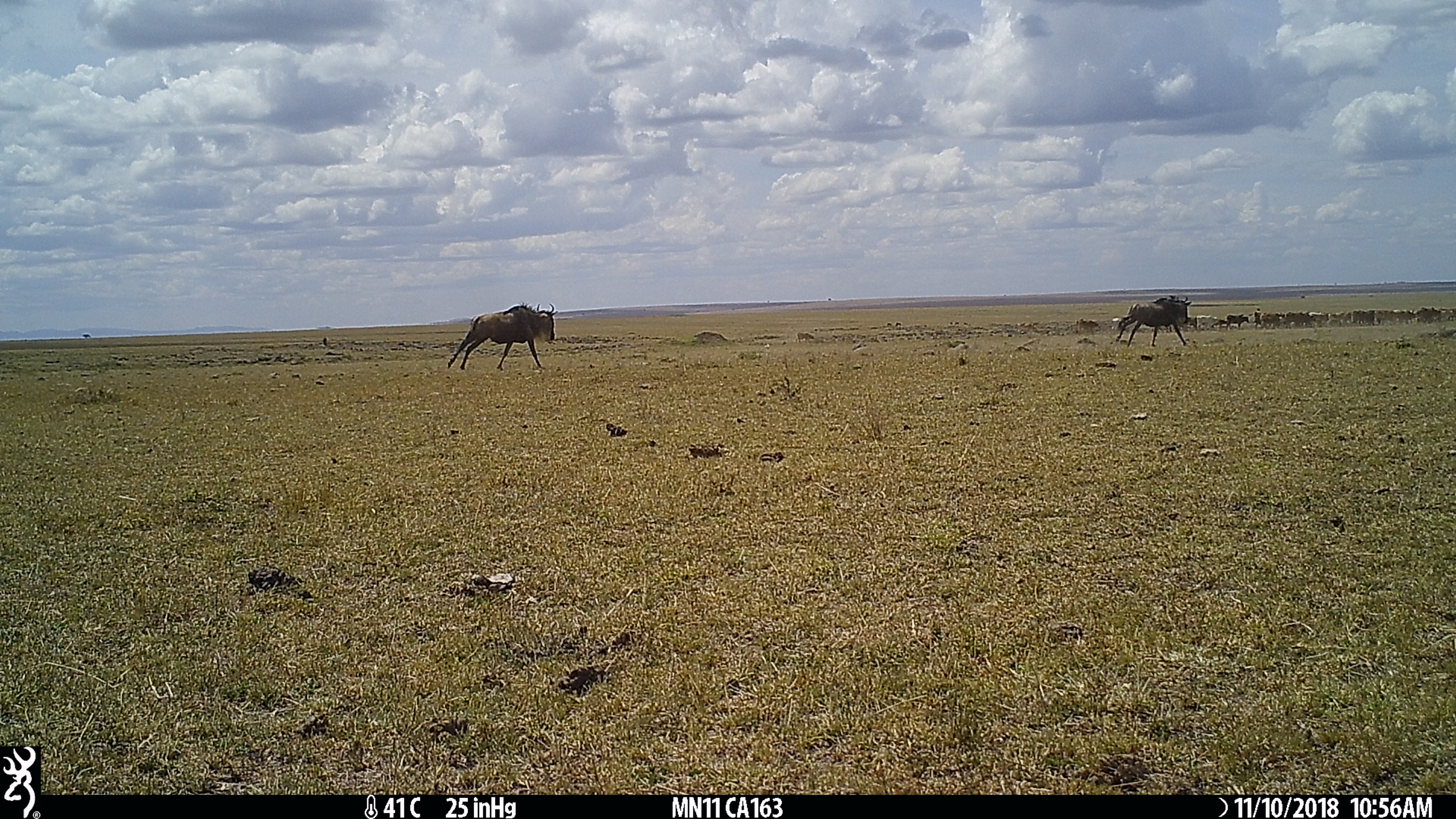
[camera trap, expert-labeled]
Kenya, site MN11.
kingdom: Animalia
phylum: Chordata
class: Mammalia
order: Artiodactyla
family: Bovidae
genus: Connochaetes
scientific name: Connochaetes taurinus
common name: blue wildebeest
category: wildebeest